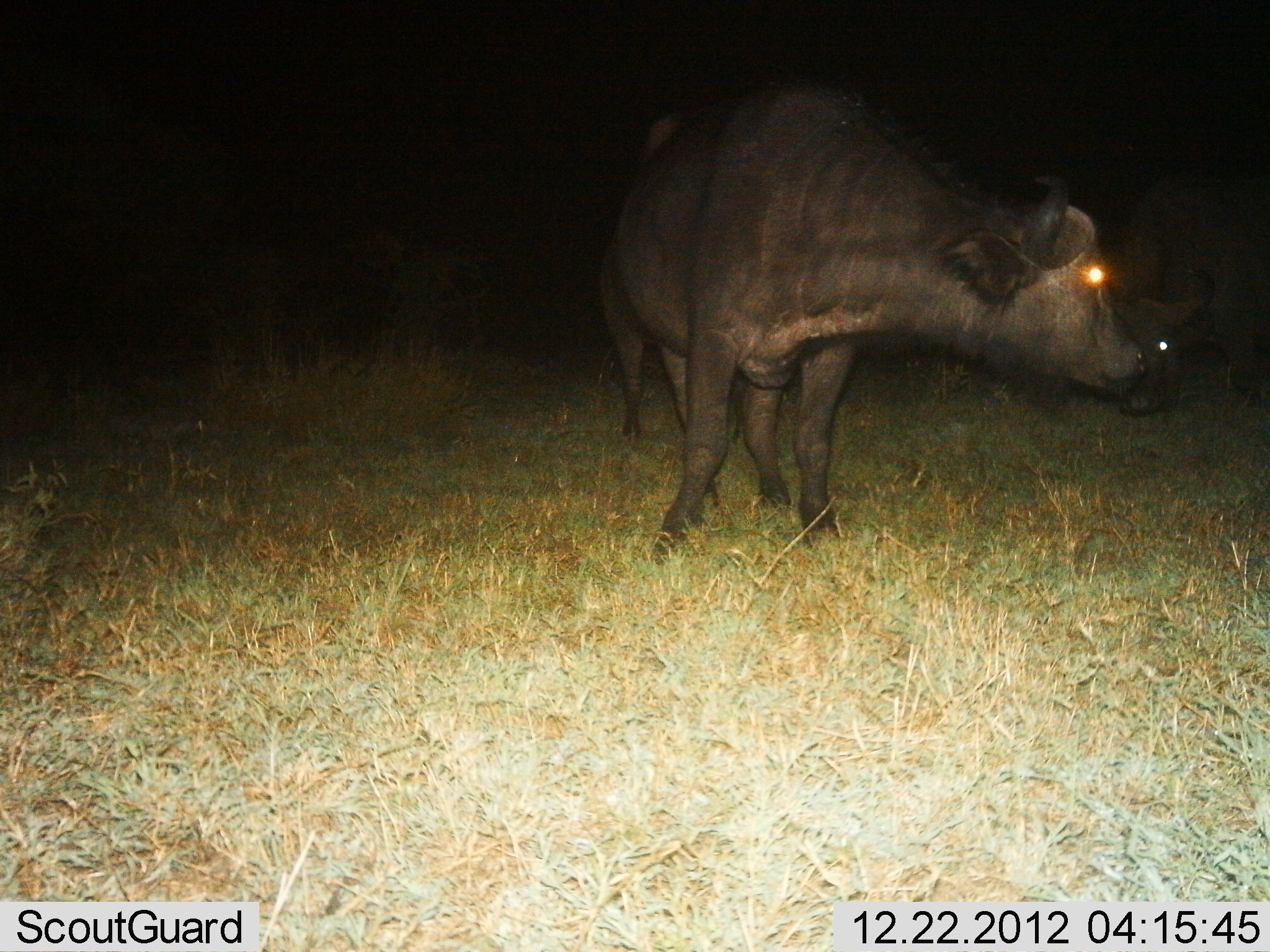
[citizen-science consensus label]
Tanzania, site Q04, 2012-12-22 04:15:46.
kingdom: Animalia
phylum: Chordata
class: Mammalia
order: Artiodactyla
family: Bovidae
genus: Syncerus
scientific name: Syncerus caffer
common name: cape buffalo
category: buffalo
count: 1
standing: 100%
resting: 4%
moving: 0%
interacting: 0%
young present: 4%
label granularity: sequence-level